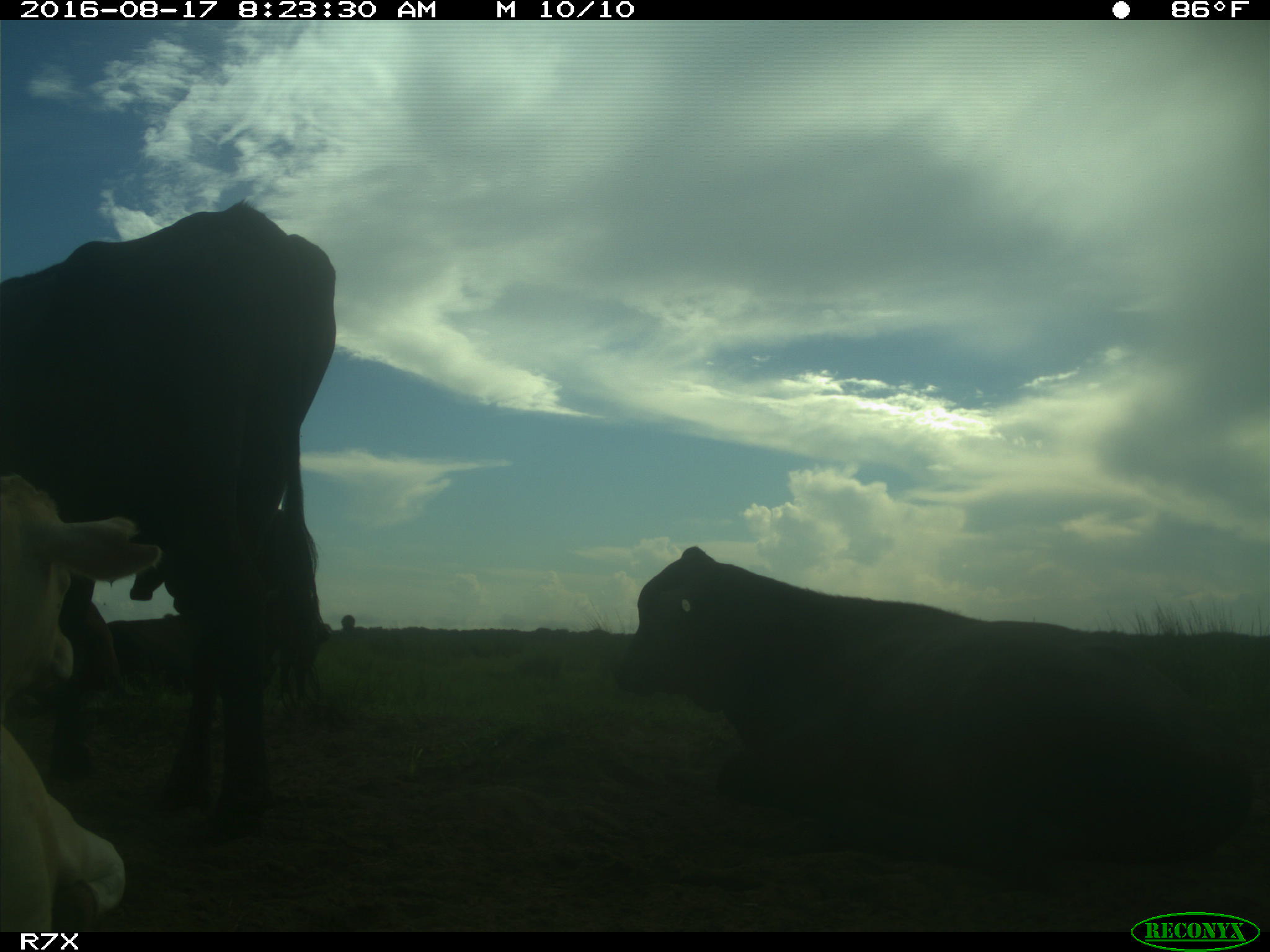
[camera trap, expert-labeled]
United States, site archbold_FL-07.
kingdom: Animalia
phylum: Chordata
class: Mammalia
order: Artiodactyla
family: Bovidae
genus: Bos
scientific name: Bos taurus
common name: domestic cow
Bos taurus (domestic cow).